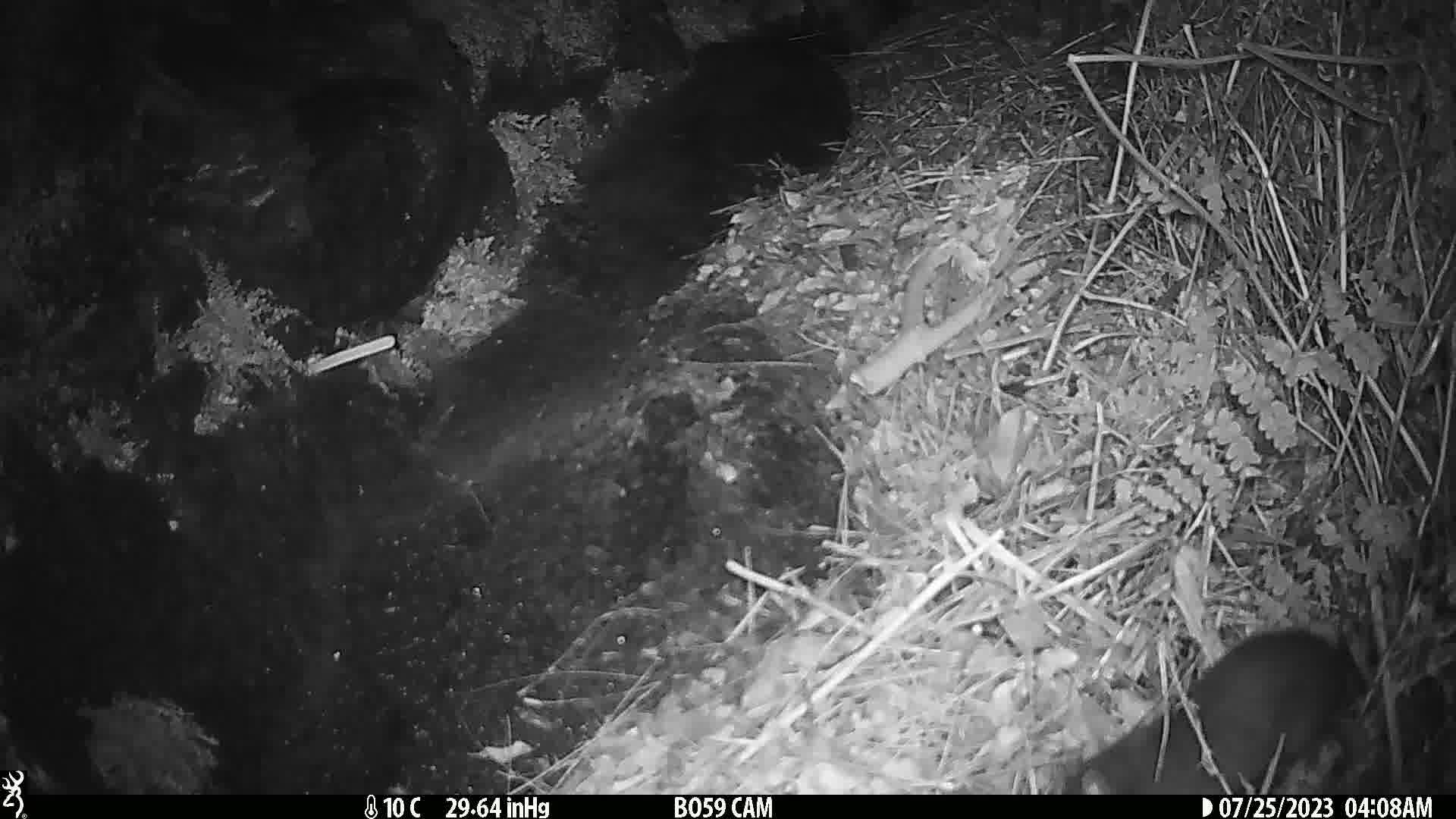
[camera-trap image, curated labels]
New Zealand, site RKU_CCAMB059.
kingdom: Animalia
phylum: Chordata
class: Mammalia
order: Rodentia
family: Muridae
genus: Rattus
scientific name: Rattus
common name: rat